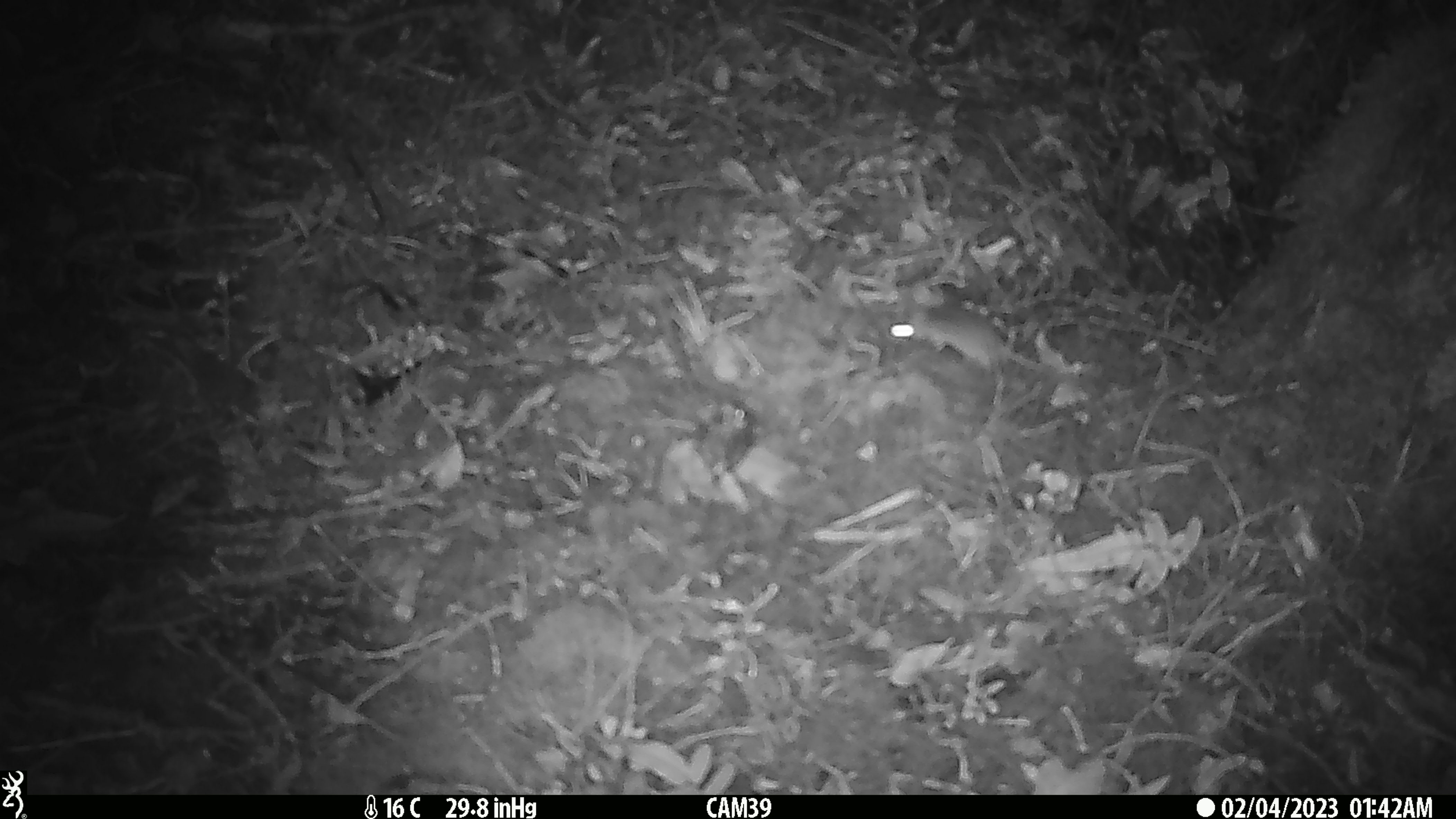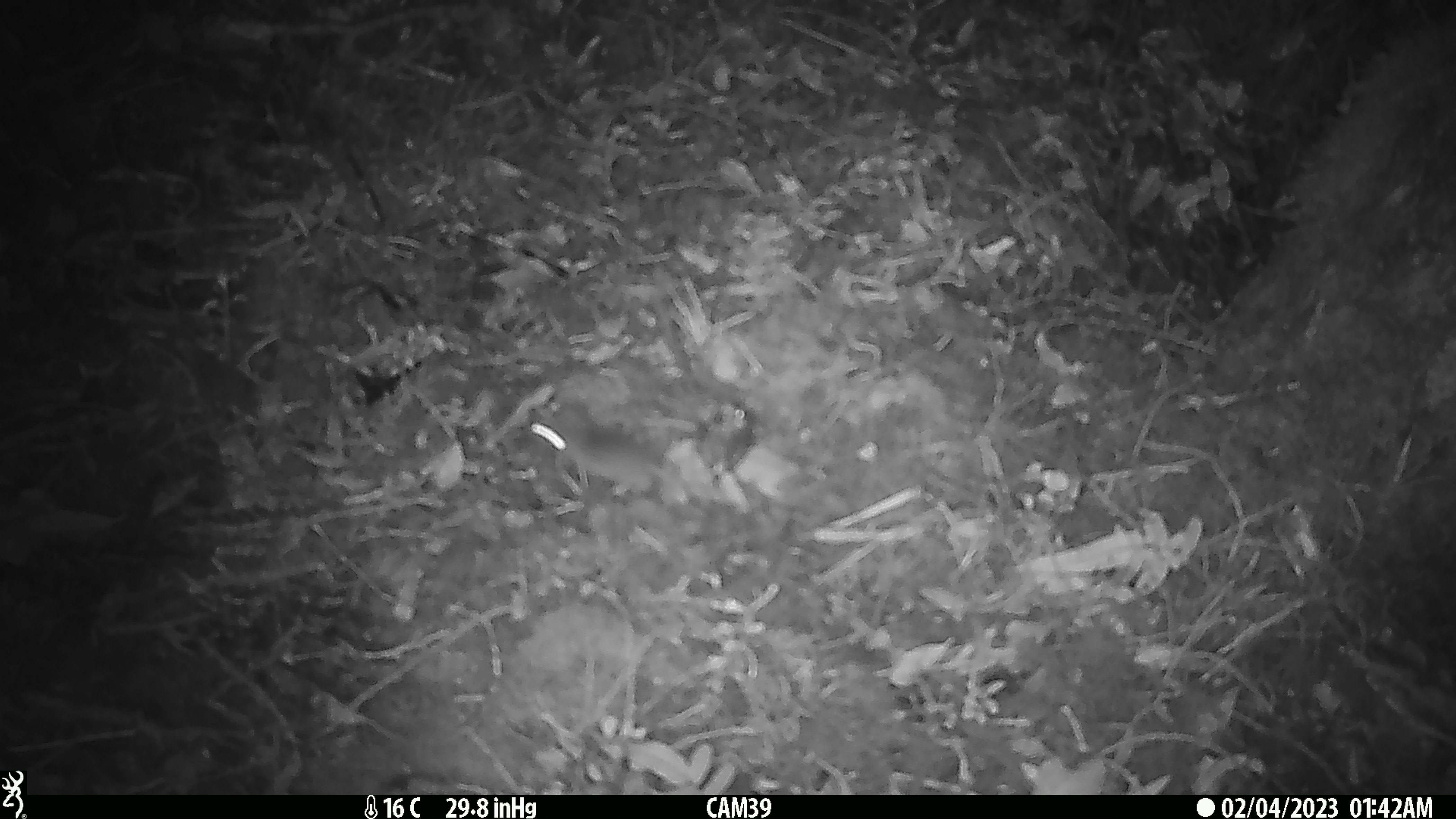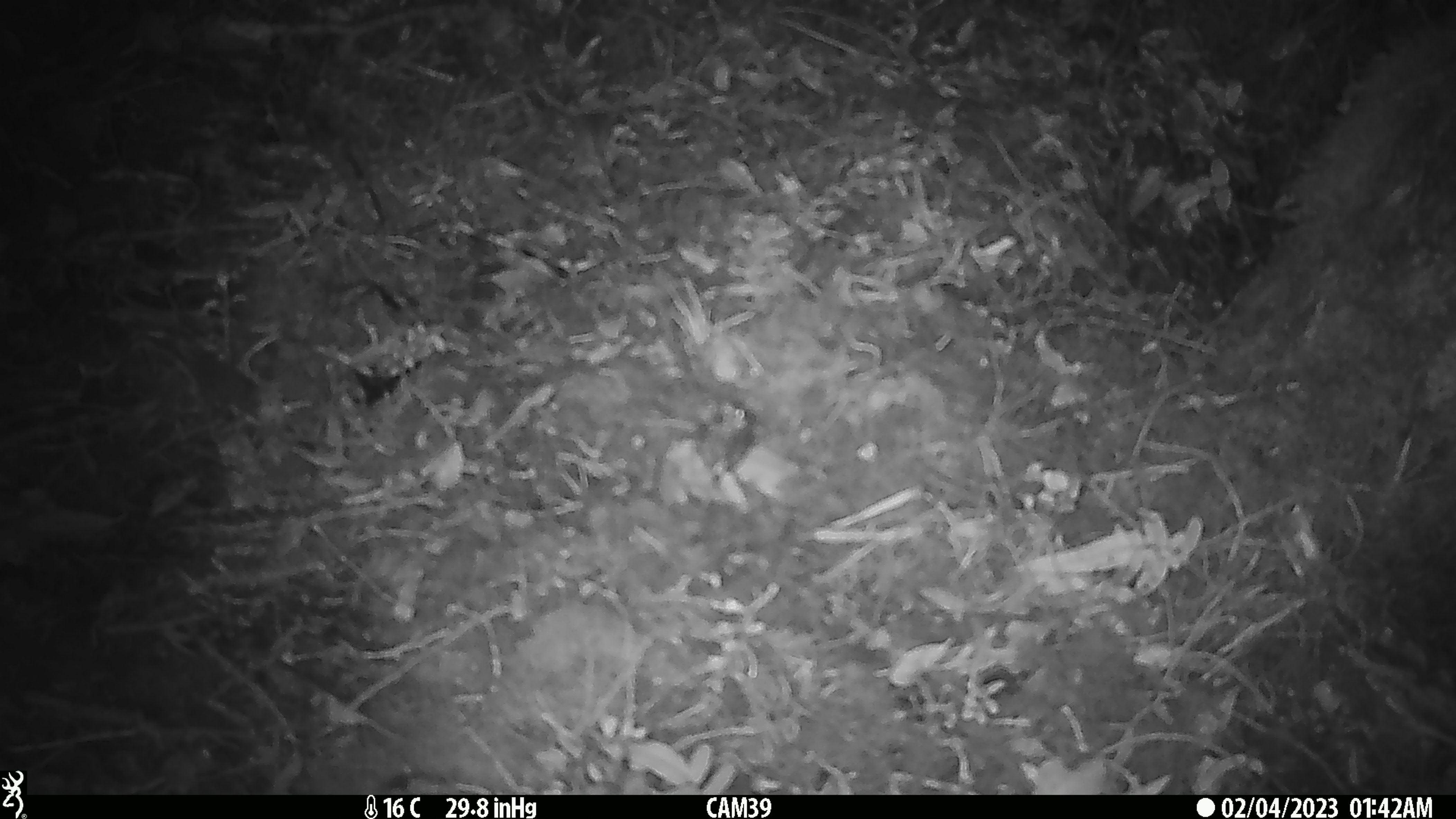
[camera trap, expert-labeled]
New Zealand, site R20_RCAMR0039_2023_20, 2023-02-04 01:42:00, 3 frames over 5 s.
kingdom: Animalia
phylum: Chordata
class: Mammalia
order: Rodentia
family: Muridae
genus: Mus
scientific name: Mus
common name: mouse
Mouse (Mus).